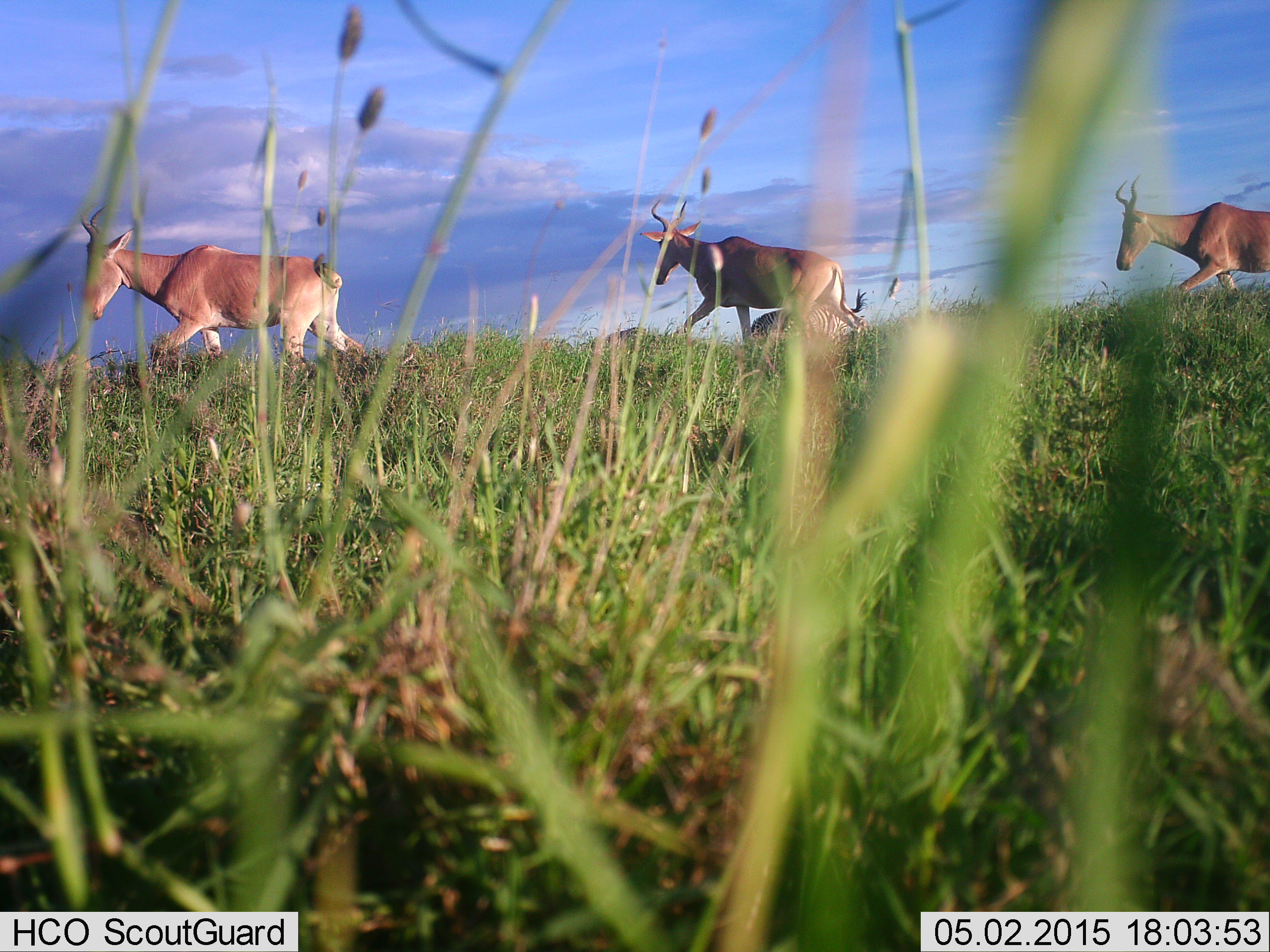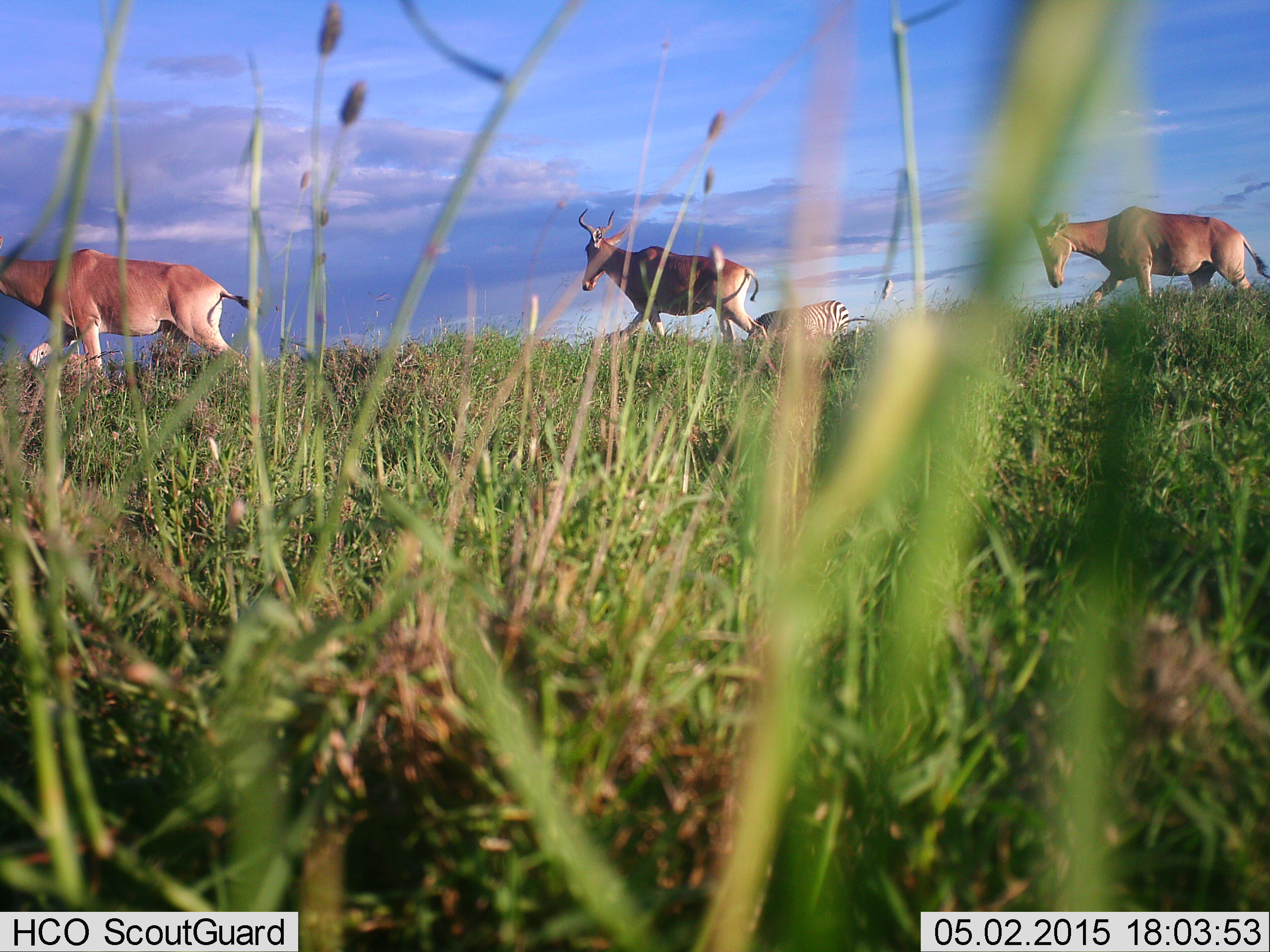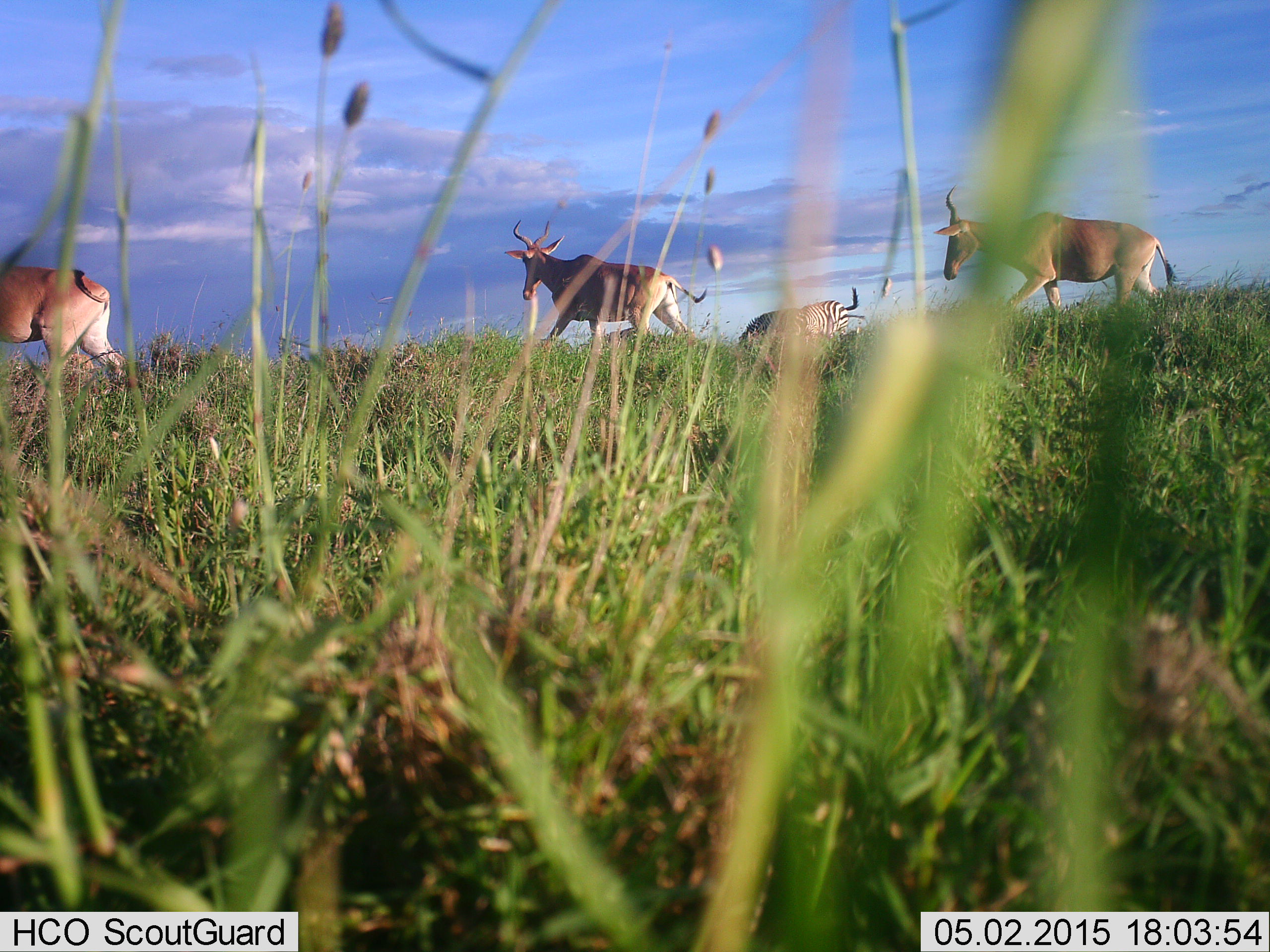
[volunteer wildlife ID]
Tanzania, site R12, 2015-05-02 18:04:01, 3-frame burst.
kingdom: Animalia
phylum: Chordata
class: Mammalia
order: Artiodactyla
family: Bovidae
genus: Alcelaphus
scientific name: Alcelaphus buselaphus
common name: hartebeest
Hartebeest (Alcelaphus buselaphus), count 3. Behavior (volunteer vote fractions): standing 10%, resting 0%, moving 100%, interacting 0%. Young present (vote fraction): 0%. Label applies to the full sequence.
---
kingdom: Animalia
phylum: Chordata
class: Mammalia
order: Perissodactyla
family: Equidae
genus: Equus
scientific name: Equus quagga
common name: plains zebra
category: zebra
Zebra (plains zebra) (Equus quagga), count 1. Behavior (volunteer vote fractions): standing 50%, resting 0%, moving 8%, interacting 0%. Young present (vote fraction): 0%. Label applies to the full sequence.